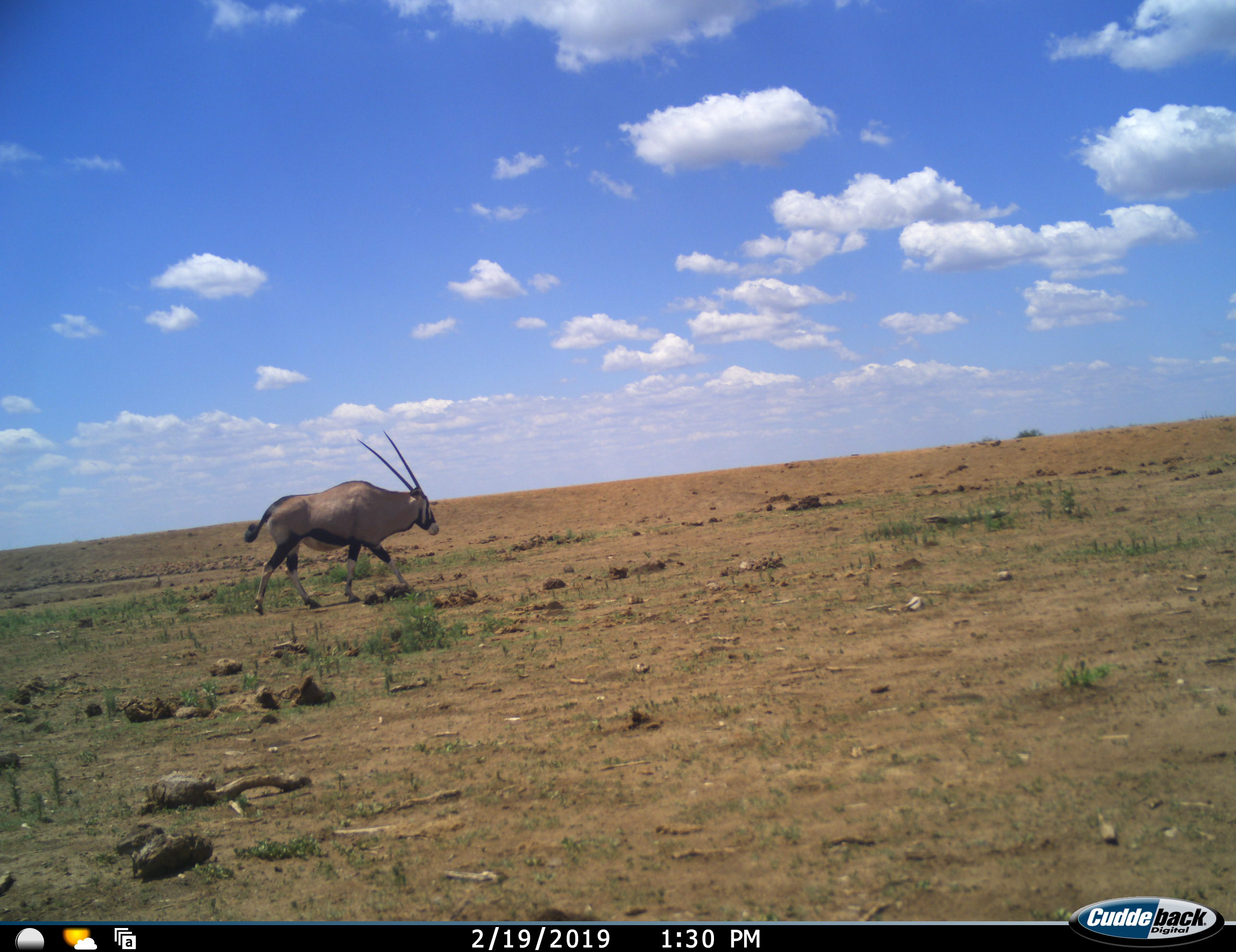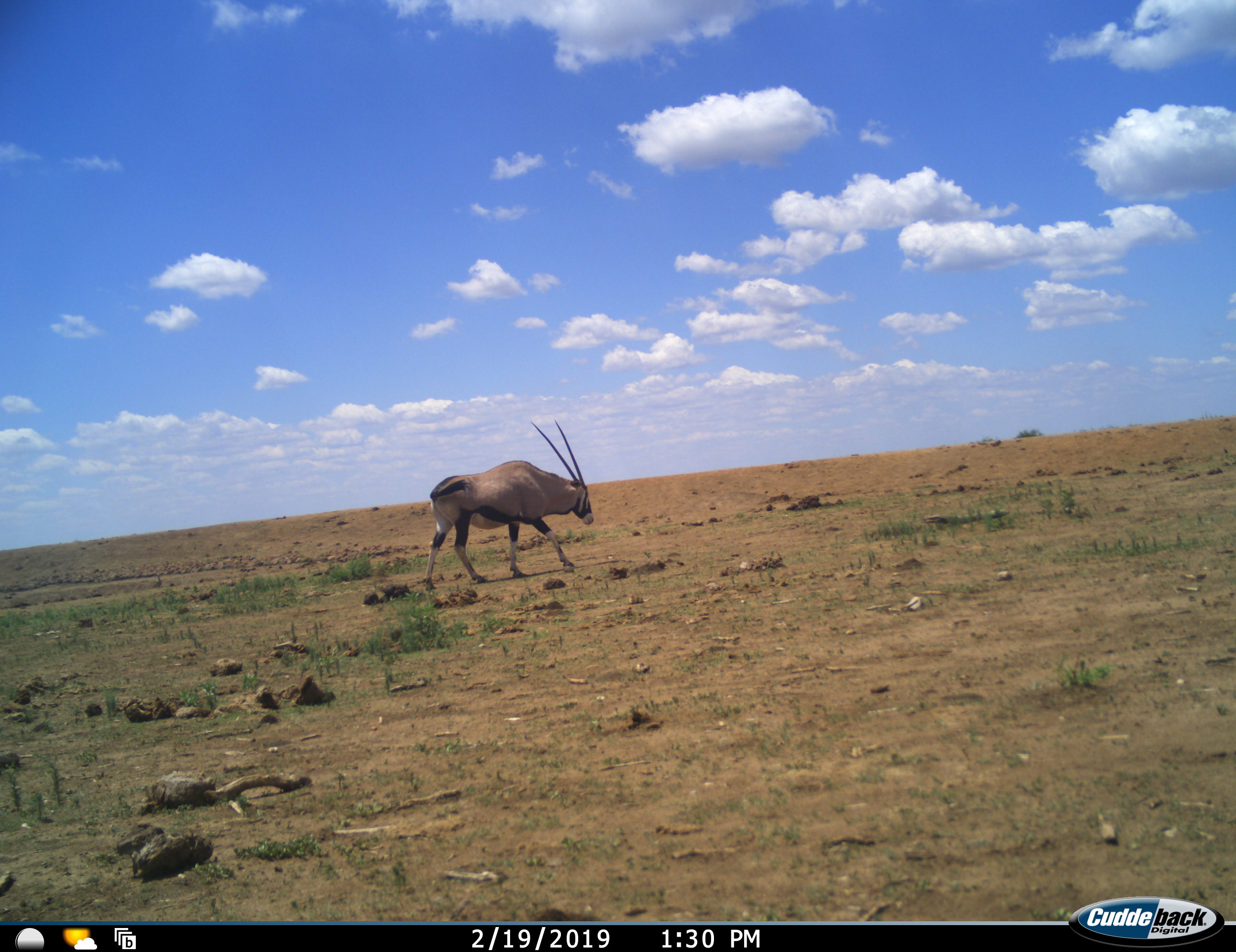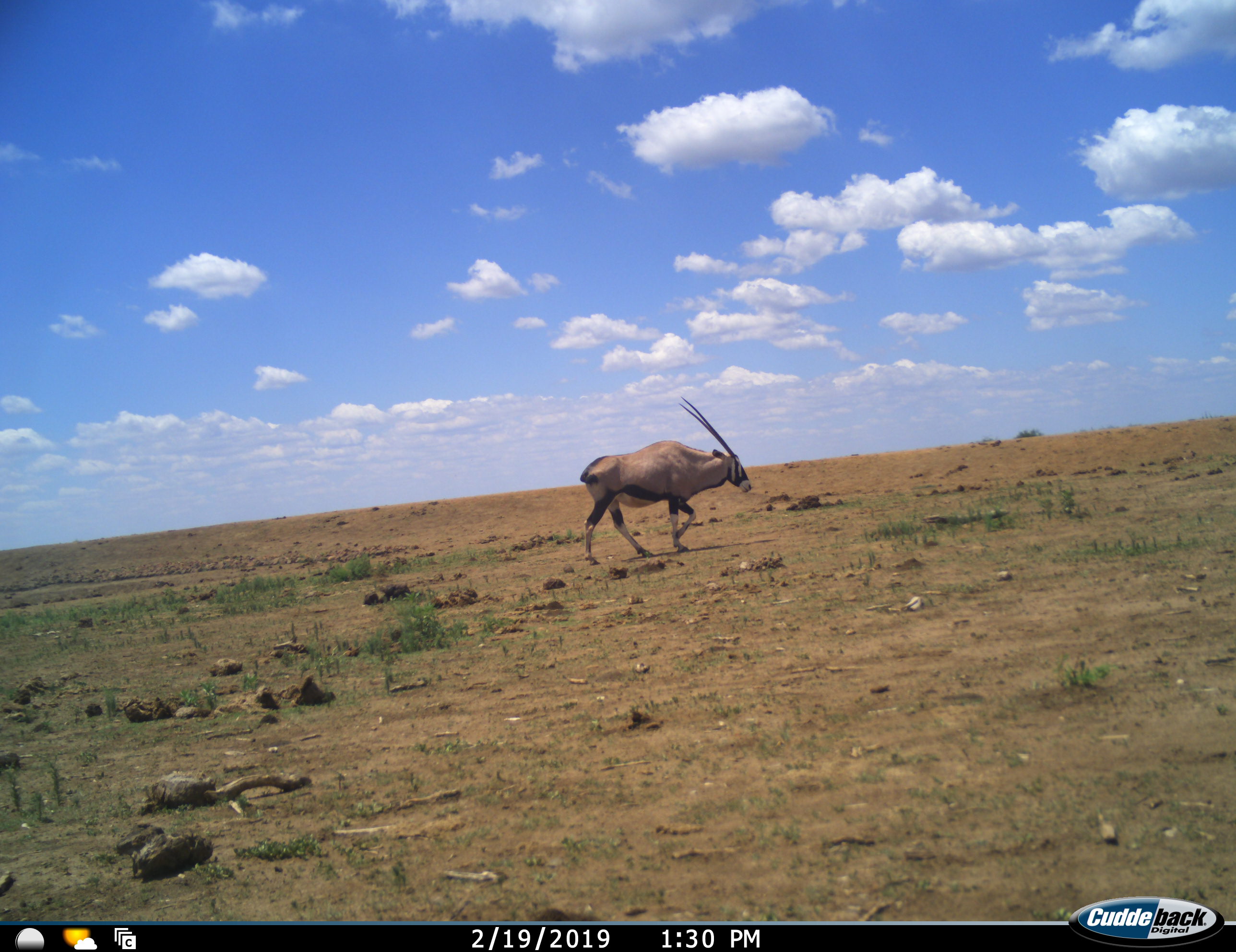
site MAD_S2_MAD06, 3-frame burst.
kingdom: Animalia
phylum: Chordata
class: Mammalia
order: Artiodactyla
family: Bovidae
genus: Oryx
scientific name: Oryx gazella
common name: gemsbok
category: oryx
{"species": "oryx (gemsbok) (Oryx gazella)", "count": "1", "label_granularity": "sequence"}